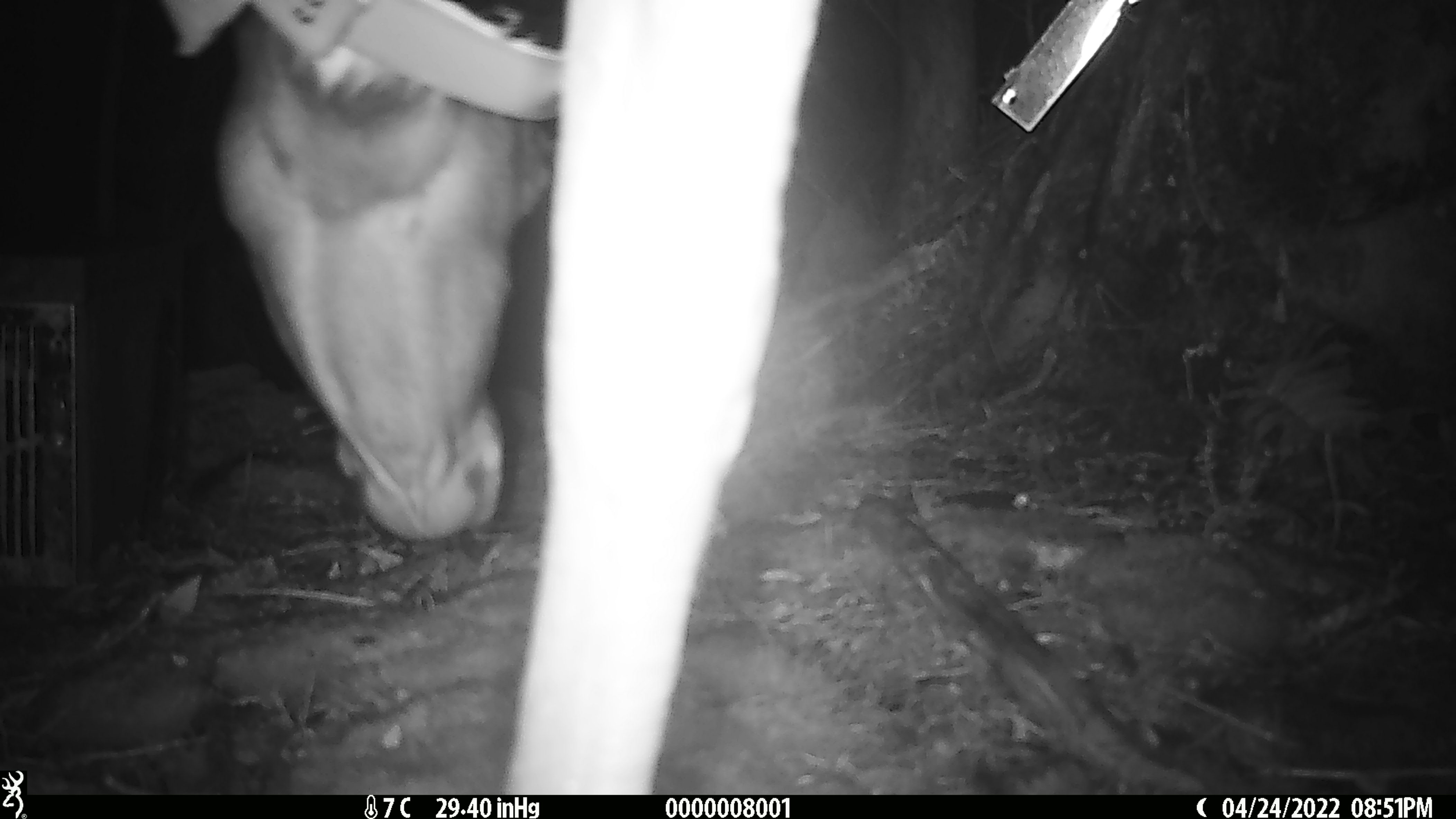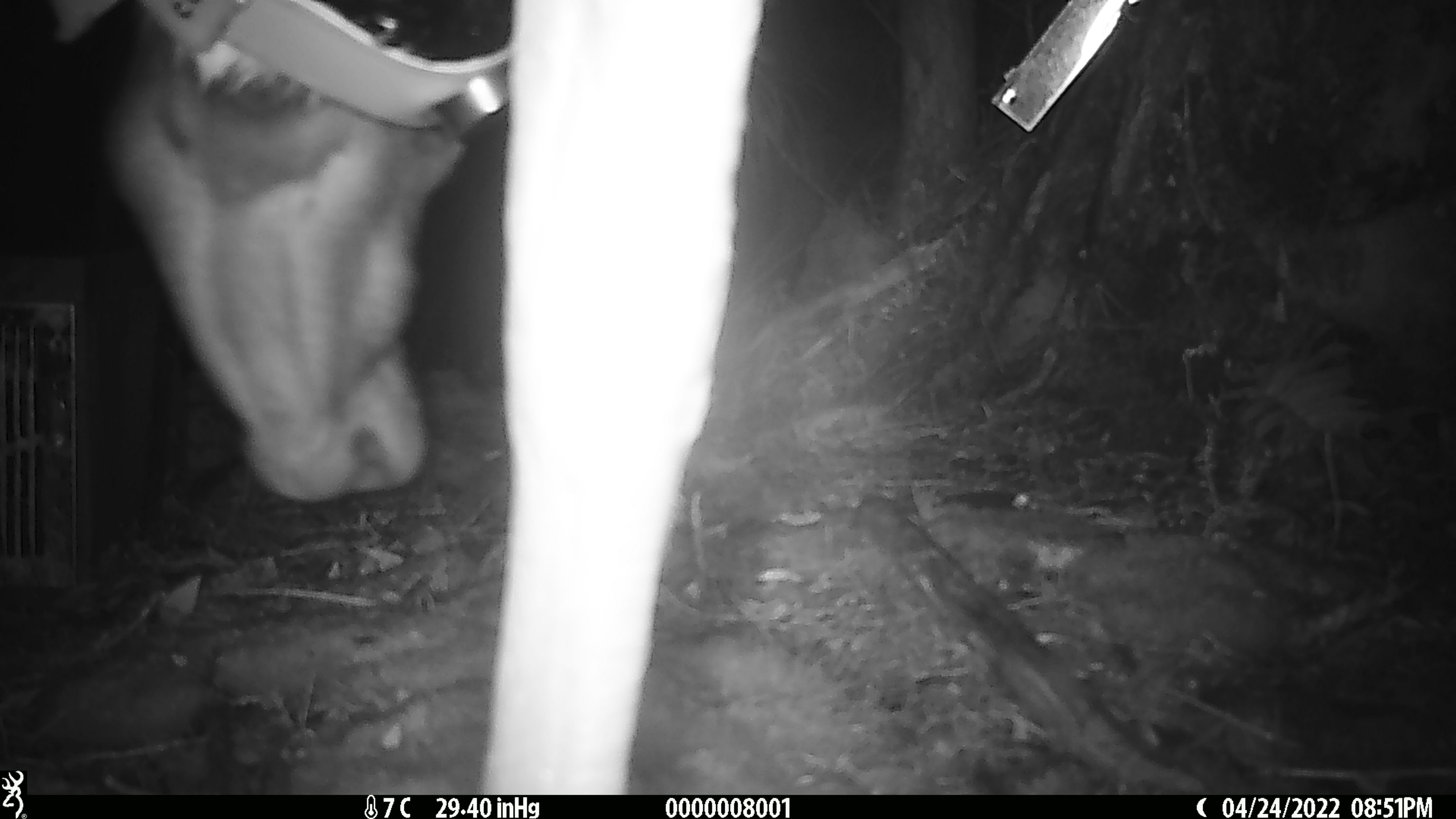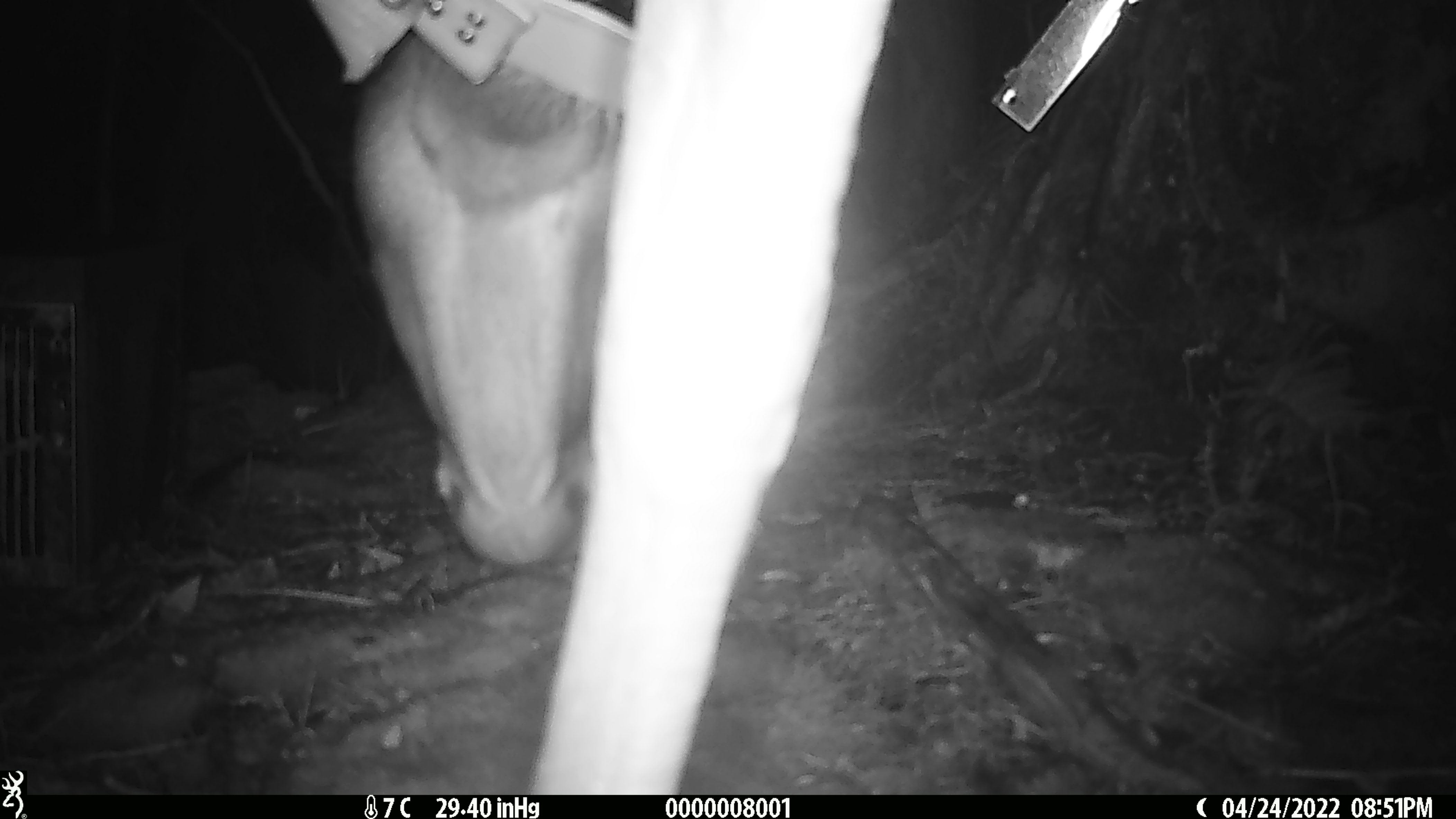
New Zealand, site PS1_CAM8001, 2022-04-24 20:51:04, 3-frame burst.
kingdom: Animalia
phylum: Chordata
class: Mammalia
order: Artiodactyla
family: Cervidae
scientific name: Cervidae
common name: deer